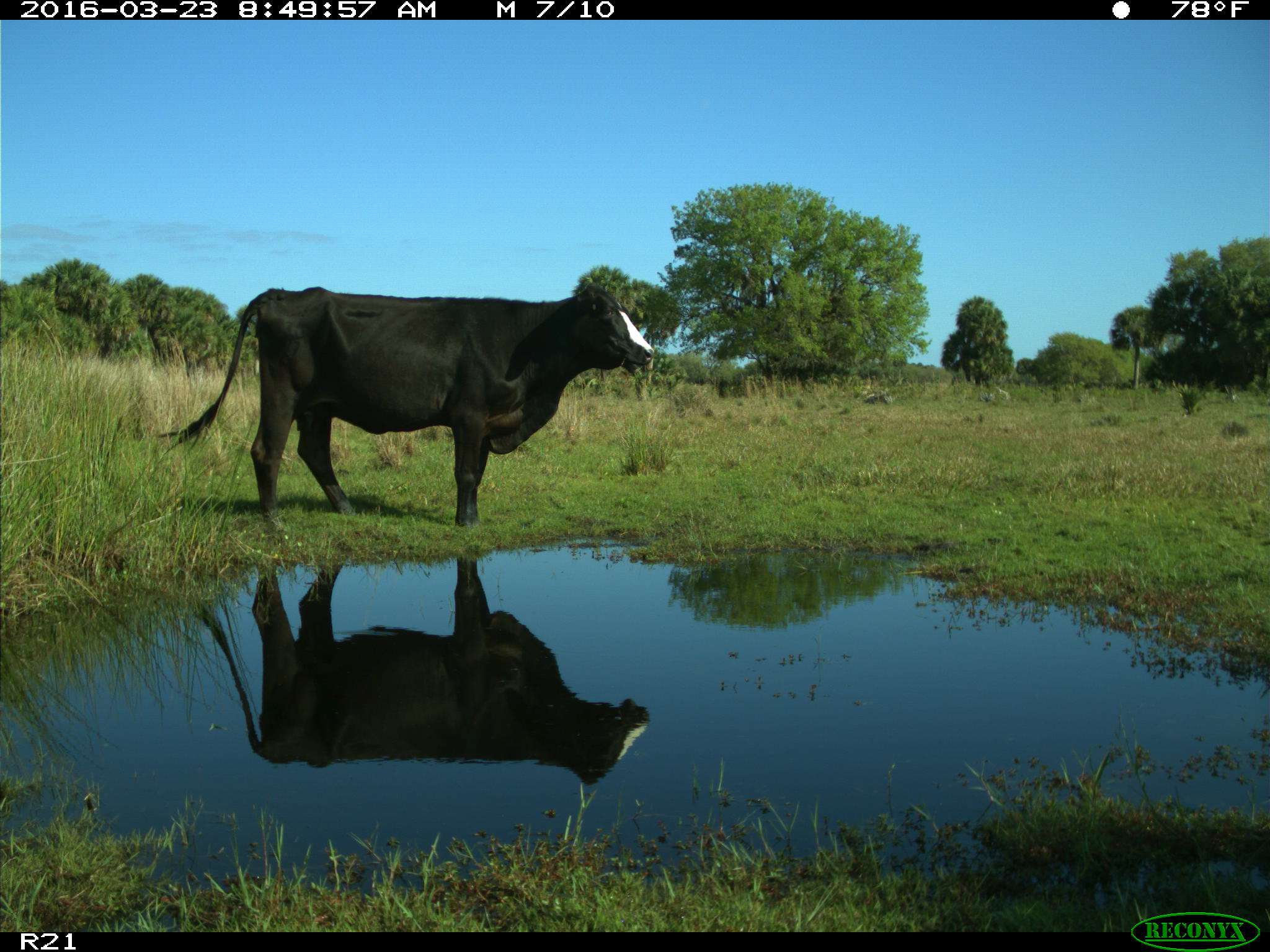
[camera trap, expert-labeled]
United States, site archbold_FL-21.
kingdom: Animalia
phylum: Chordata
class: Mammalia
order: Artiodactyla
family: Bovidae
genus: Bos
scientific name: Bos taurus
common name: domestic cow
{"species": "Bos taurus (domestic cow)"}